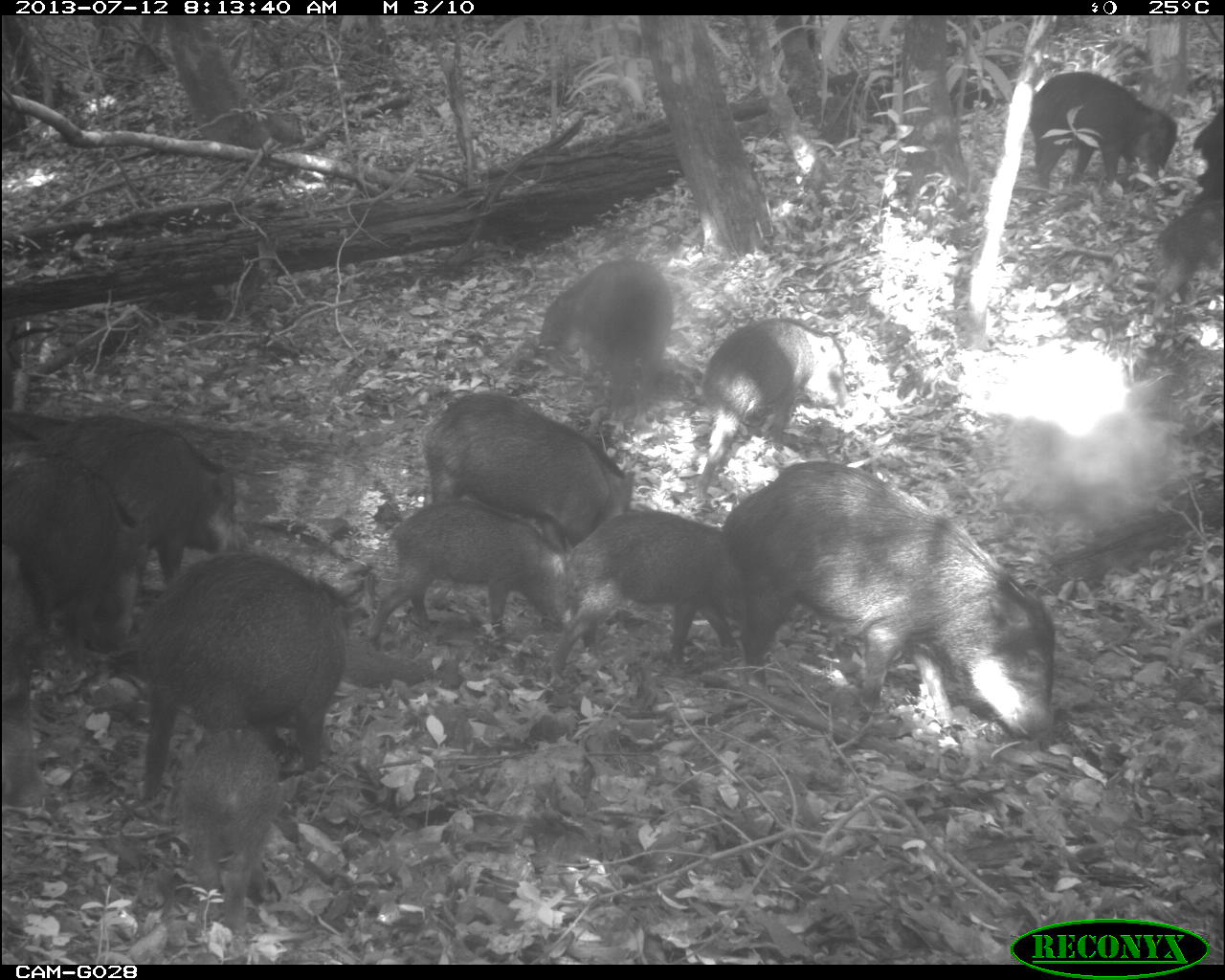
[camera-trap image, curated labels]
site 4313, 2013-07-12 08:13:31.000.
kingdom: Animalia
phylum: Chordata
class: Mammalia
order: Artiodactyla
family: Tayassuidae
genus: Tayassu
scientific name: Tayassu pecari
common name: white-lipped peccary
Tayassu pecari (white-lipped peccary), count 20.